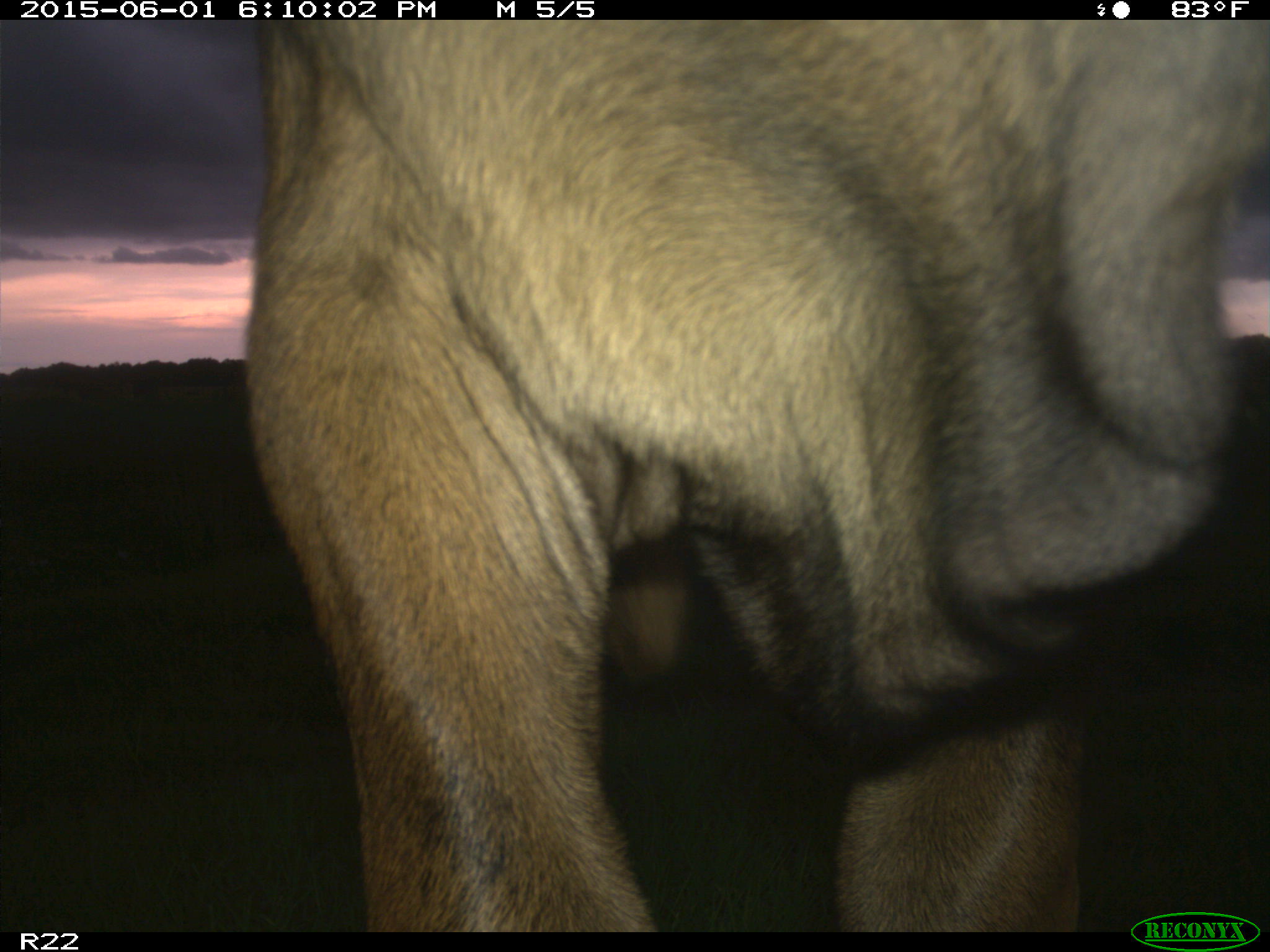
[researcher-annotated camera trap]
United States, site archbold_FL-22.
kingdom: Animalia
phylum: Chordata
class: Mammalia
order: Artiodactyla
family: Bovidae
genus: Bos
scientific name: Bos taurus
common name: domestic cow